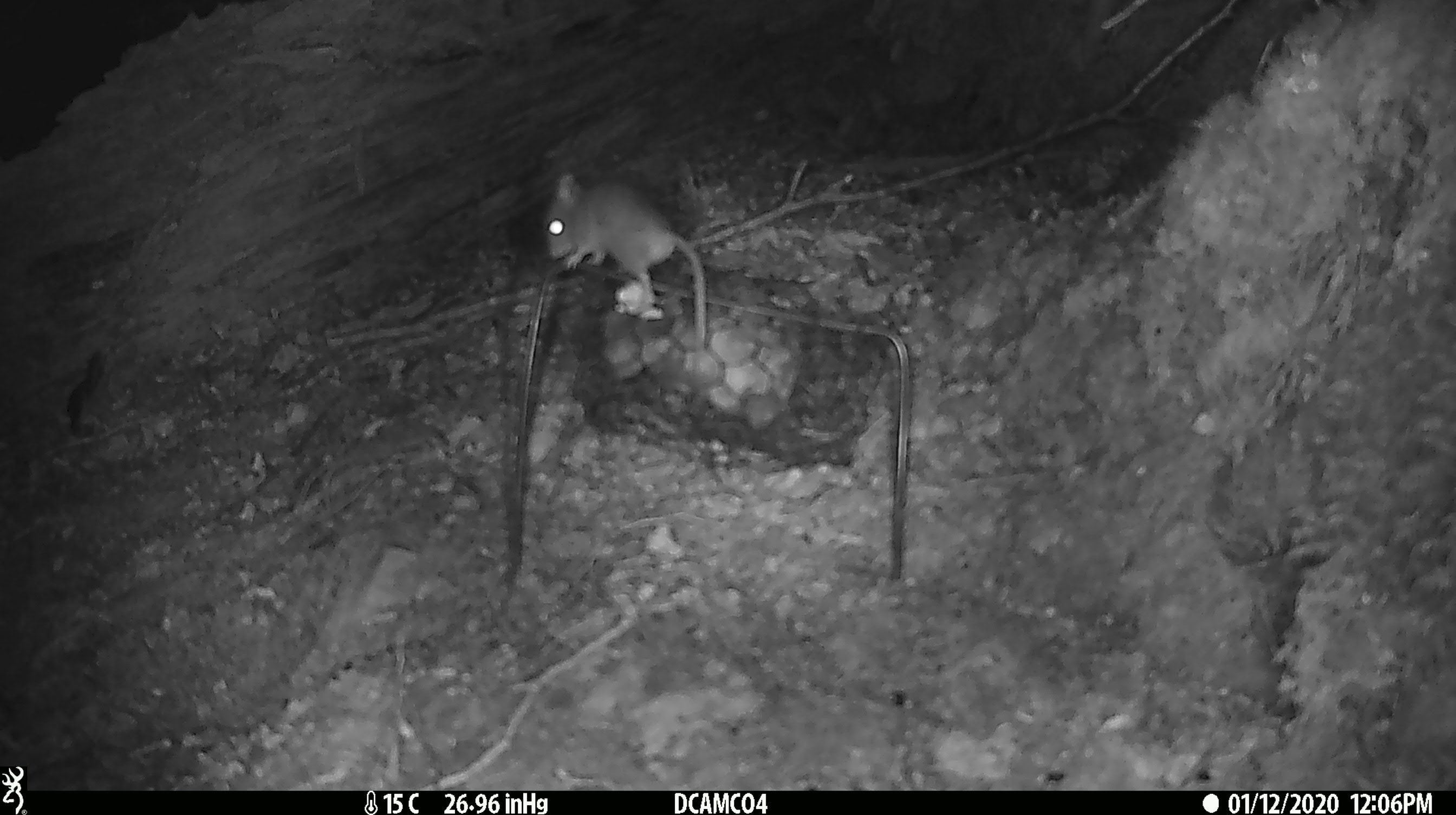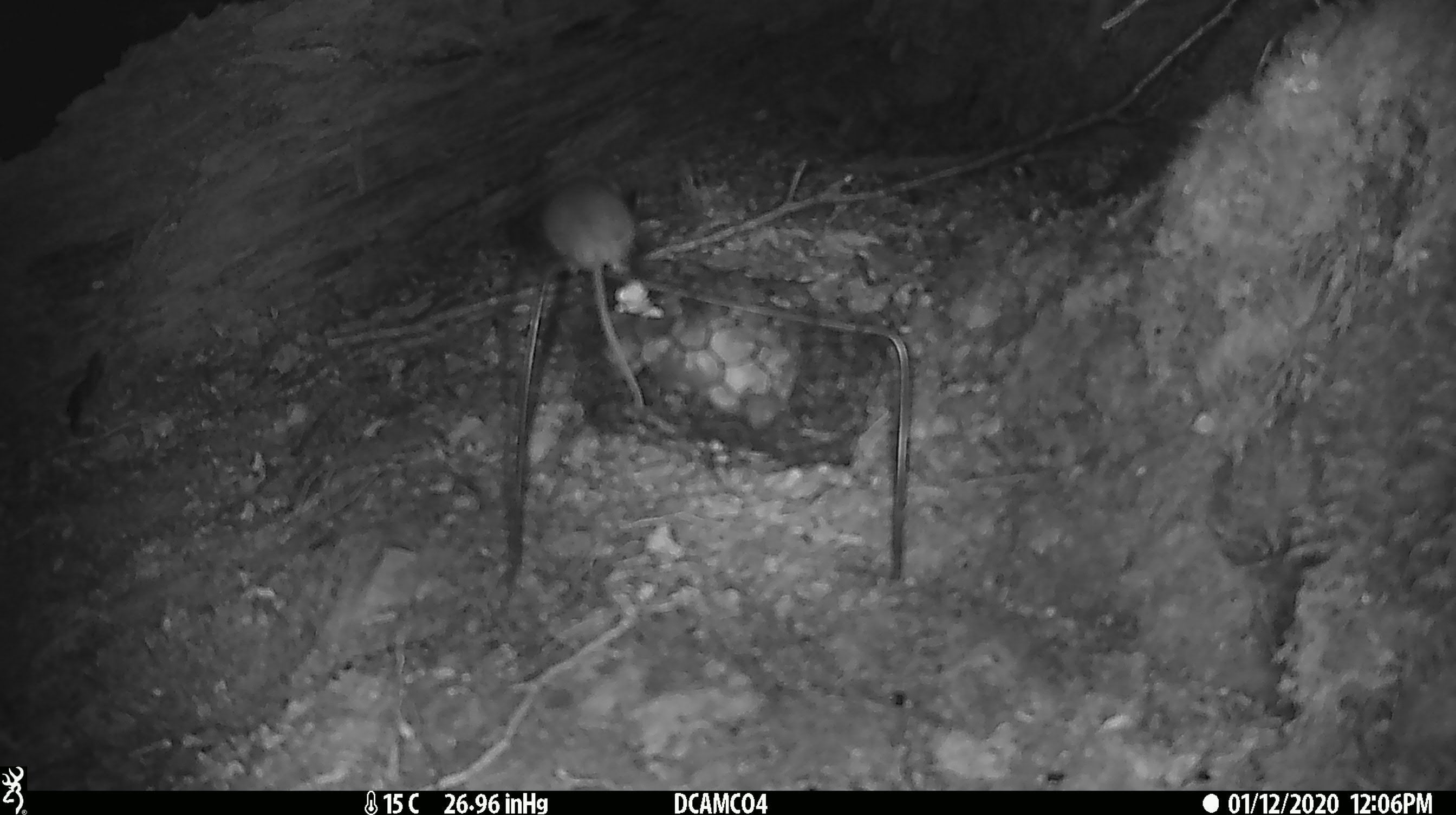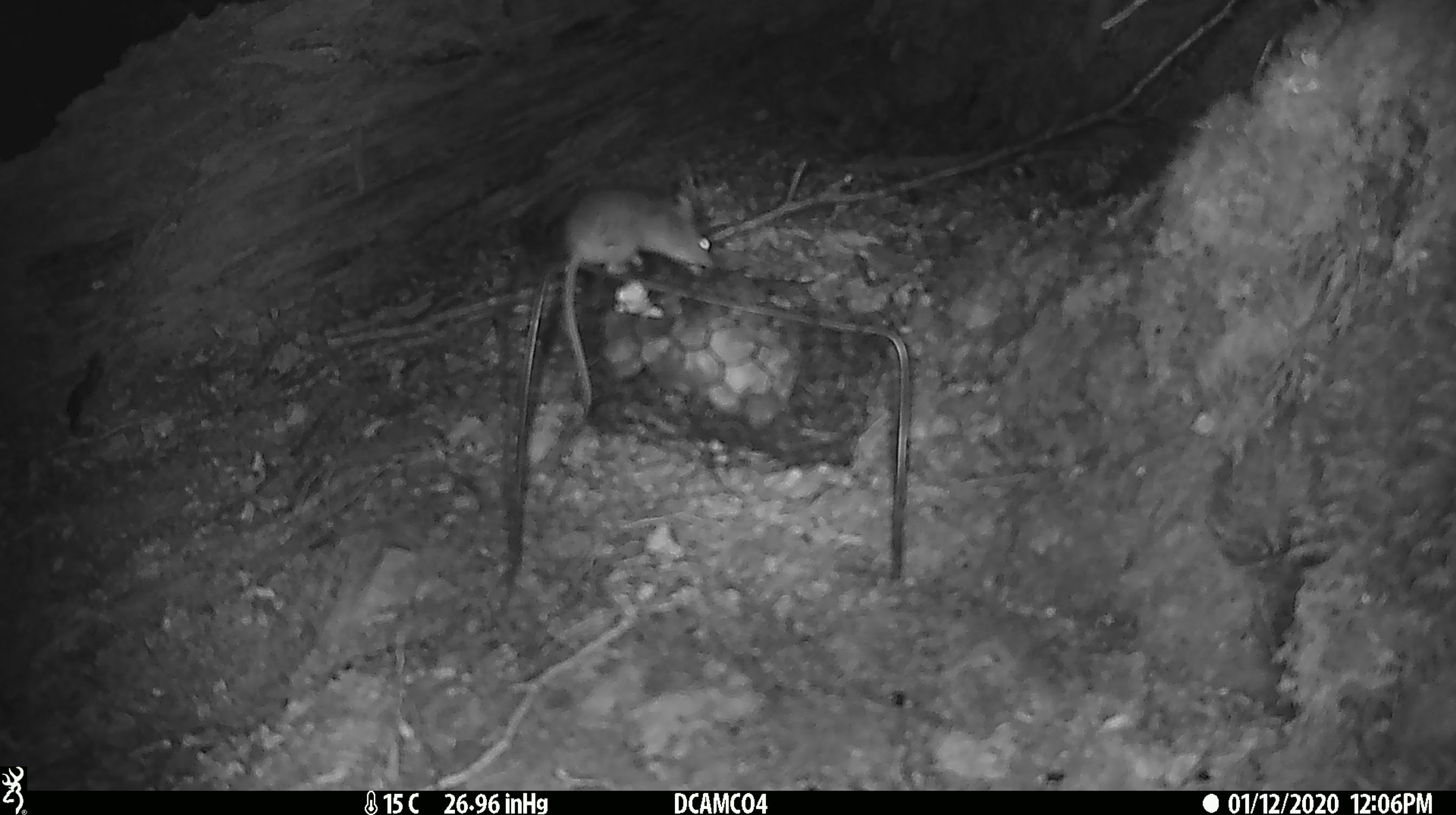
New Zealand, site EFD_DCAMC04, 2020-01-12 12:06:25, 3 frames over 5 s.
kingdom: Animalia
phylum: Chordata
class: Mammalia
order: Rodentia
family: Muridae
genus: Mus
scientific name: Mus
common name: mouse